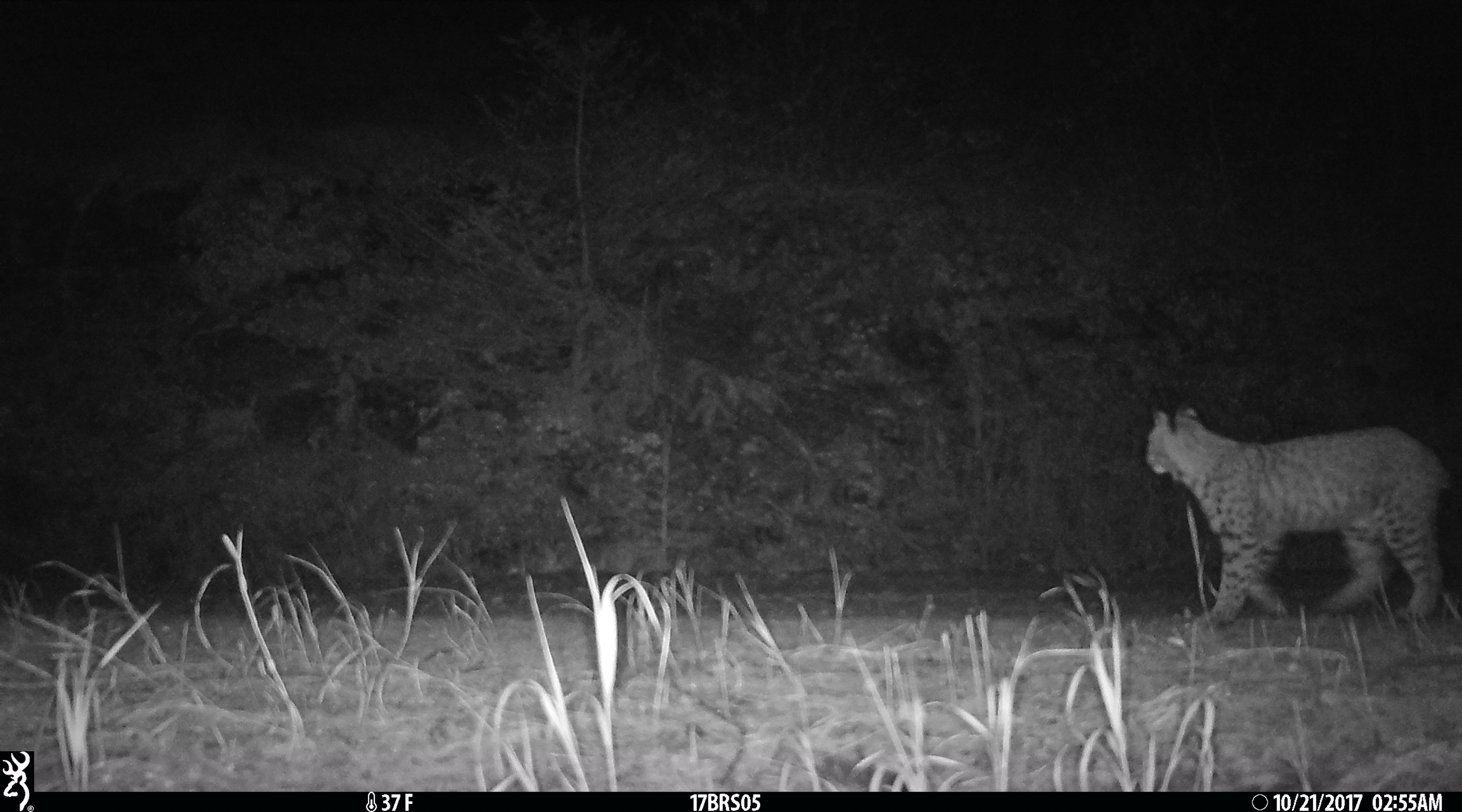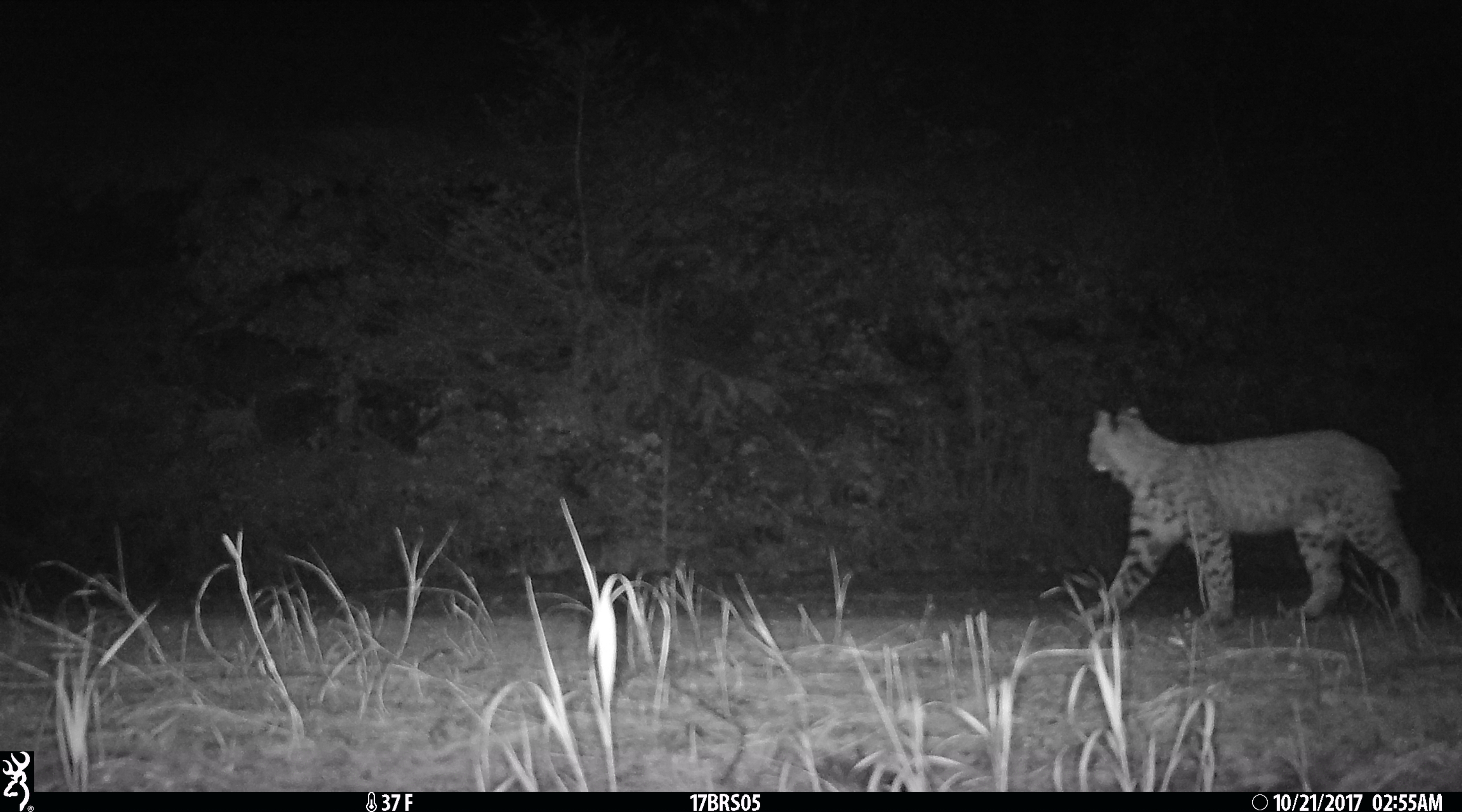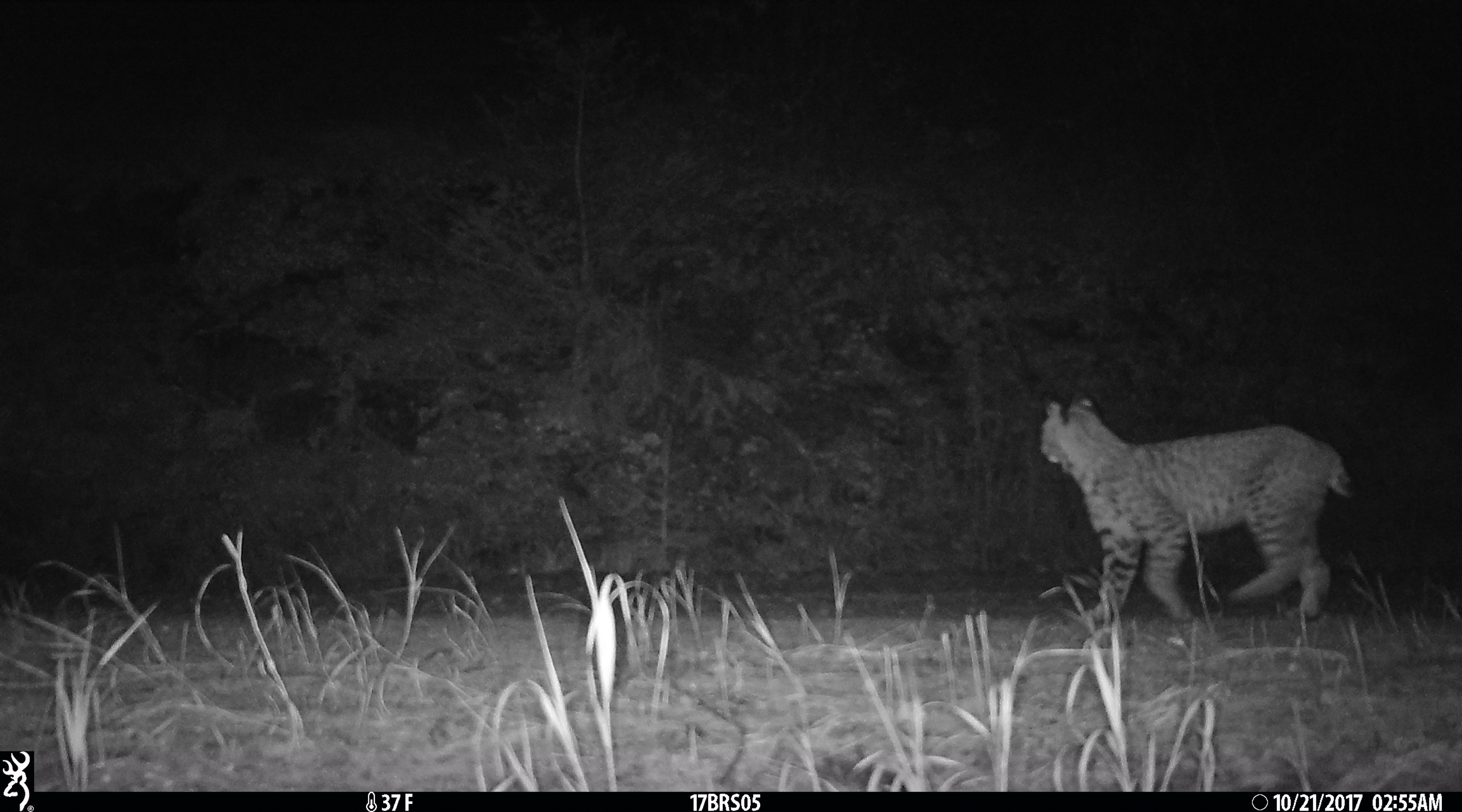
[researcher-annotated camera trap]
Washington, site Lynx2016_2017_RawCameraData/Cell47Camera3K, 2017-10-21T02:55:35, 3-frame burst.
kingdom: Animalia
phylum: Chordata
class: Mammalia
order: Carnivora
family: Felidae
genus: Lynx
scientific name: Lynx rufus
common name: bobcat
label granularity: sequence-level